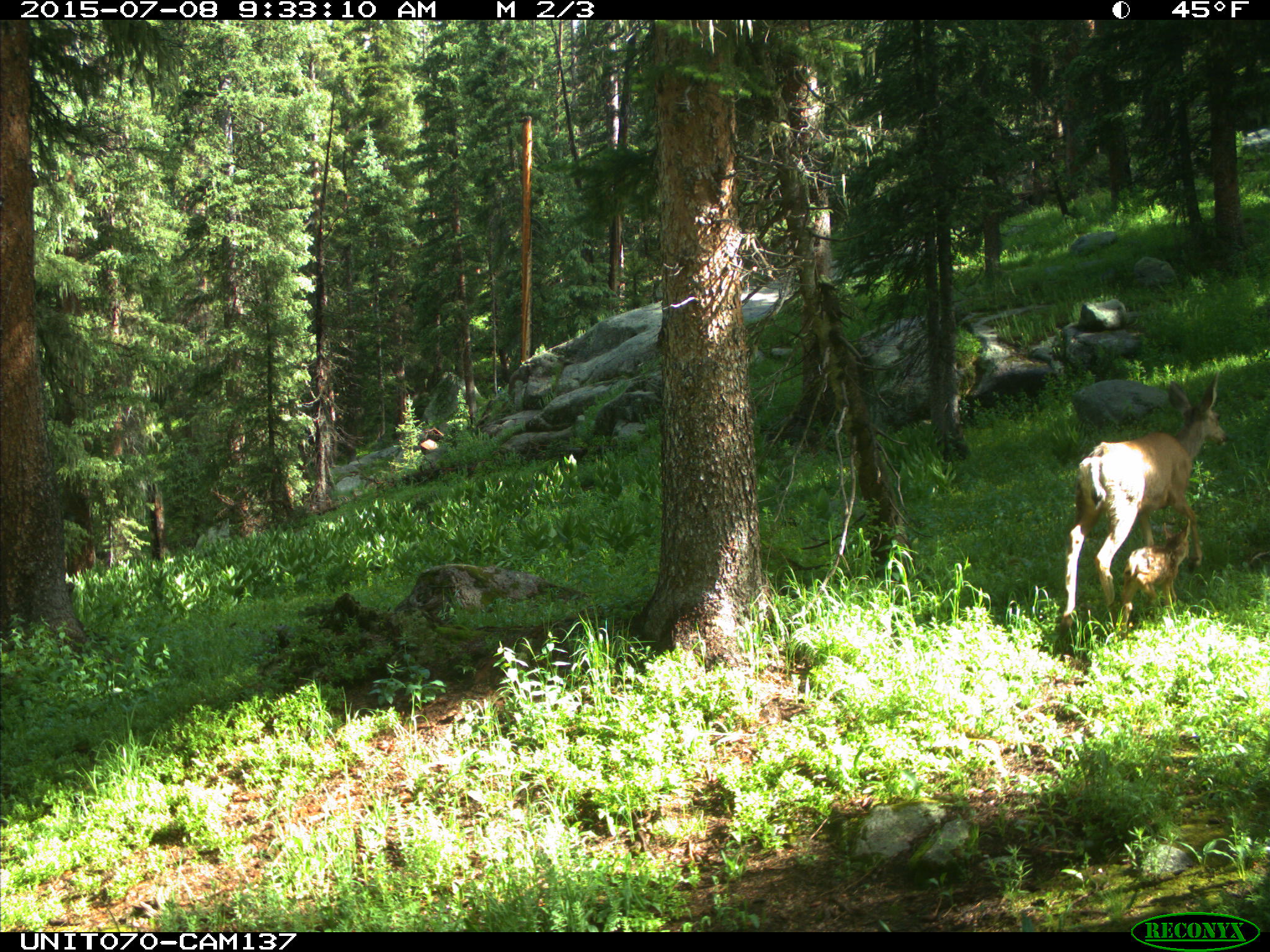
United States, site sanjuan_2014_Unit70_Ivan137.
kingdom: Animalia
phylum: Chordata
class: Mammalia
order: Artiodactyla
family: Cervidae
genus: Odocoileus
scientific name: Odocoileus hemionus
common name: mule deer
Odocoileus hemionus (mule deer).